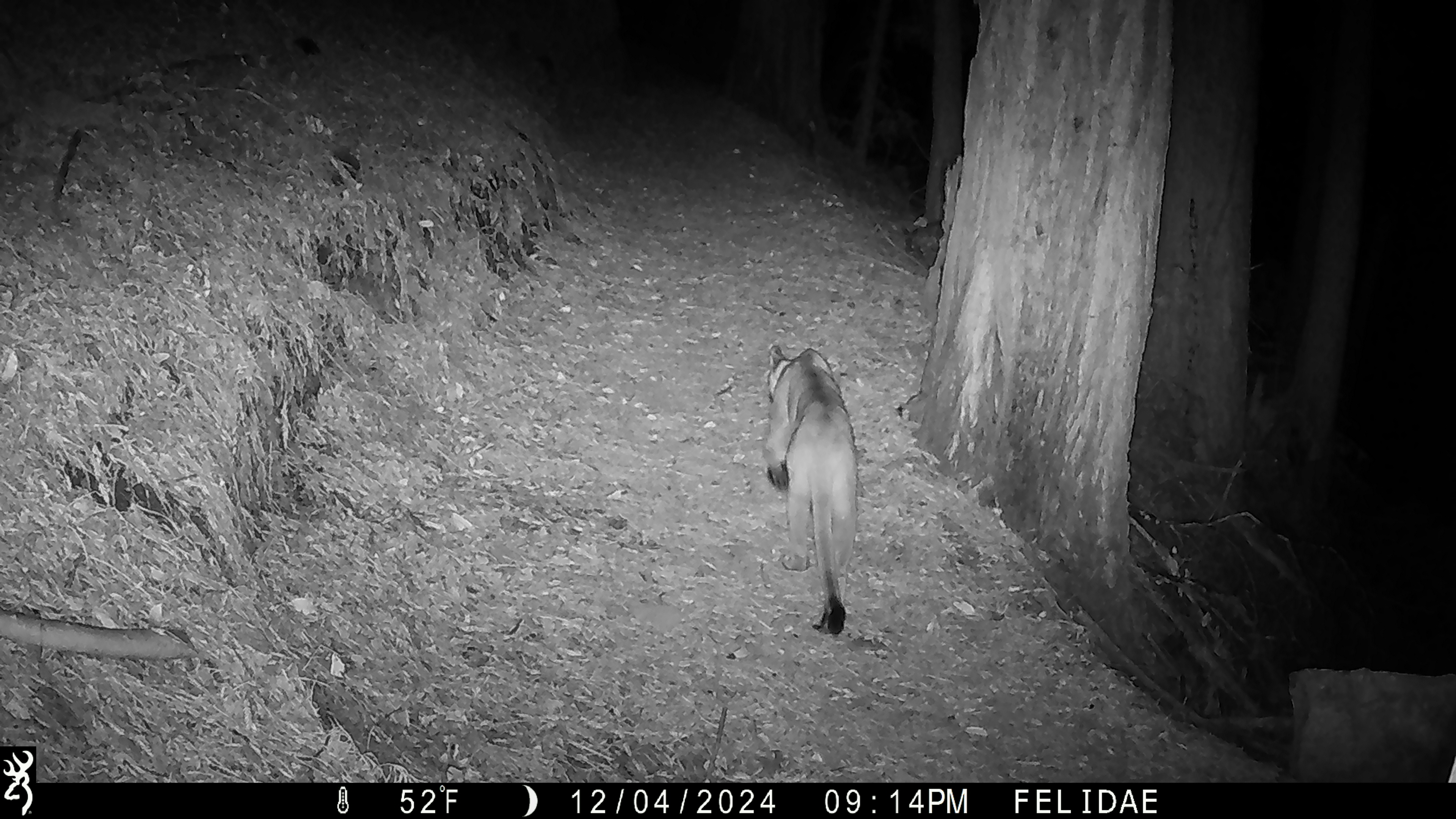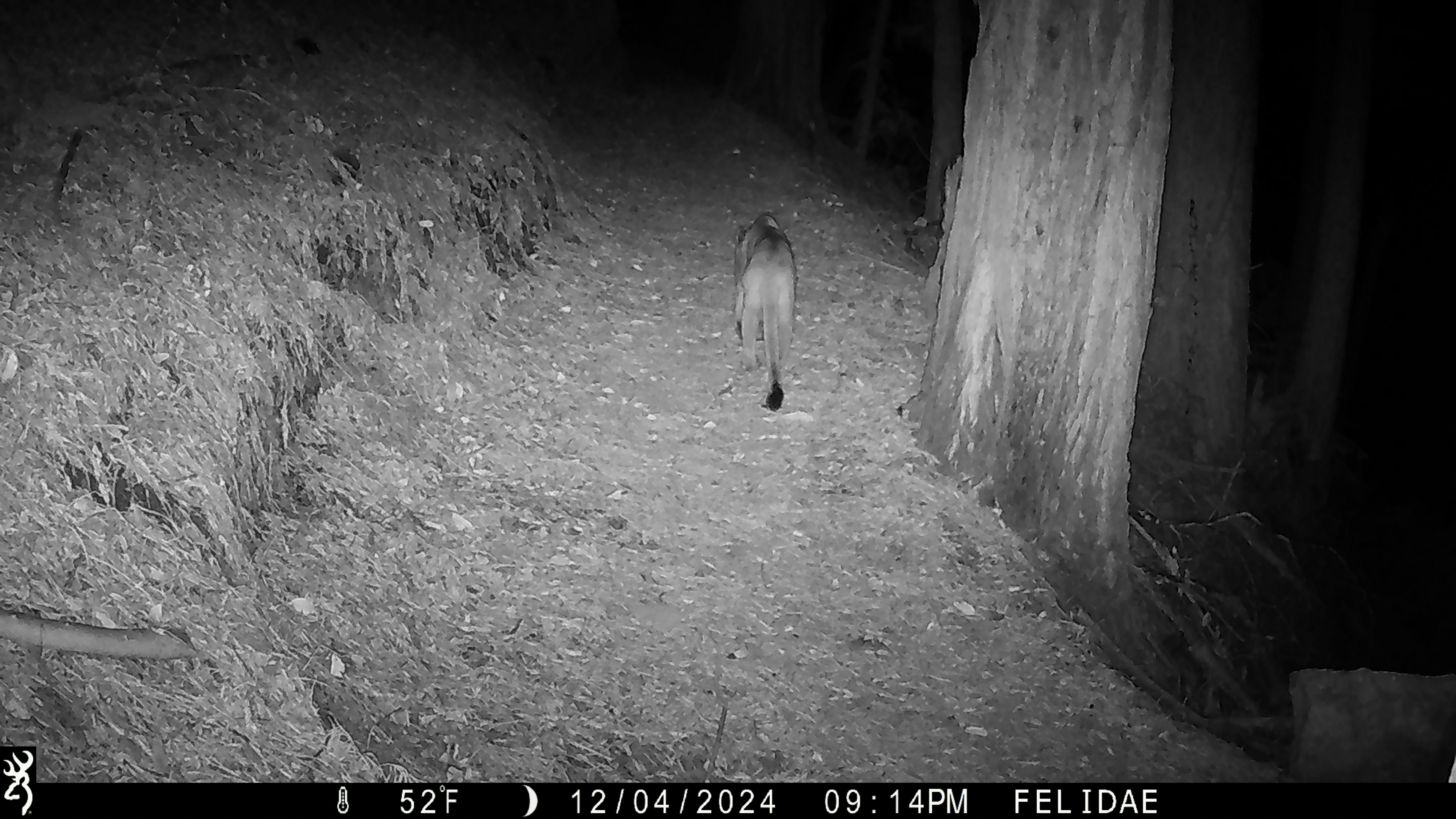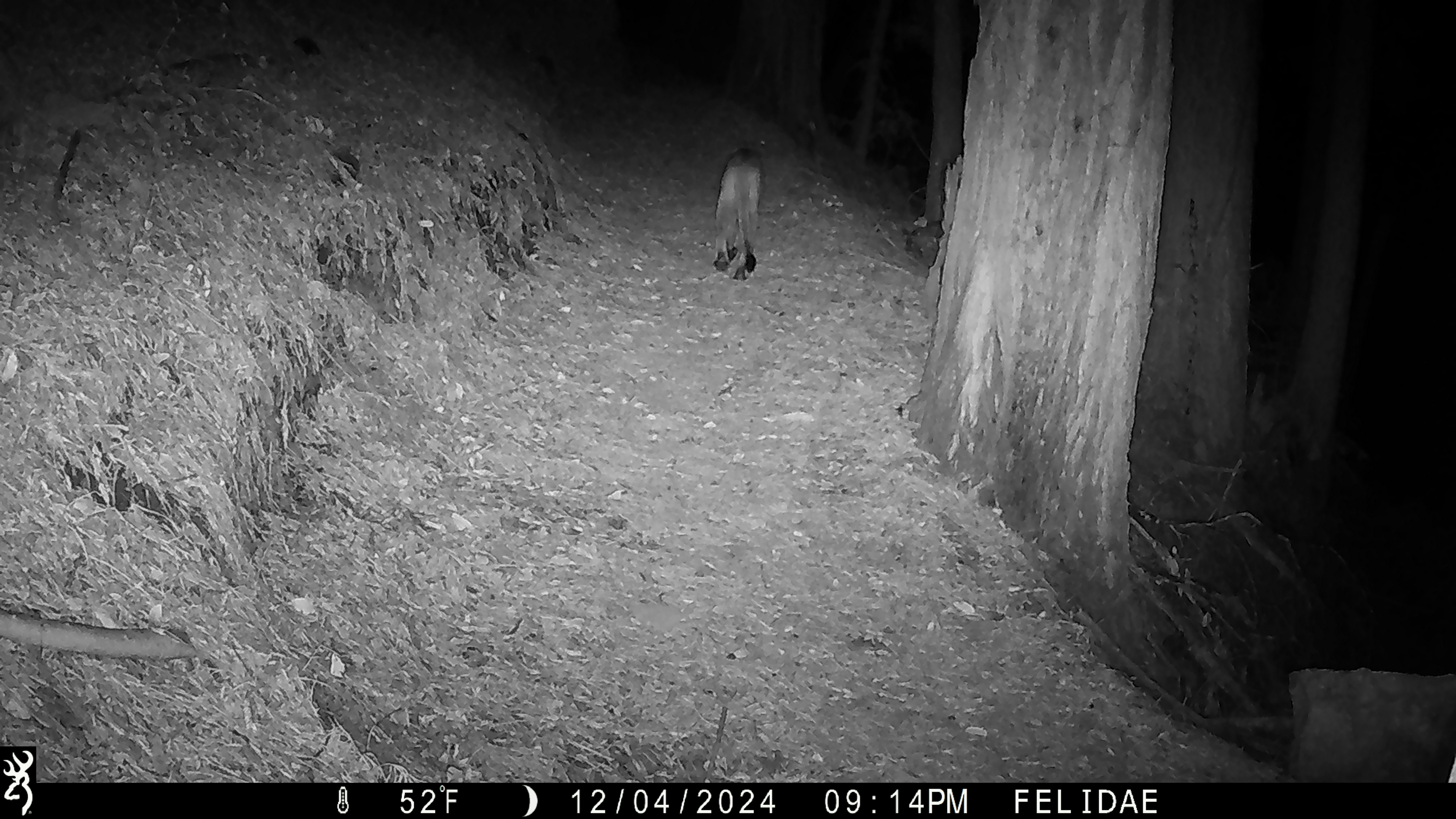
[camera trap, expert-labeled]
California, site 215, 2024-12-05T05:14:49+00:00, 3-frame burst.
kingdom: Animalia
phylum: Chordata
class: Mammalia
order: Carnivora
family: Felidae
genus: Puma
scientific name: Puma concolor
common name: puma